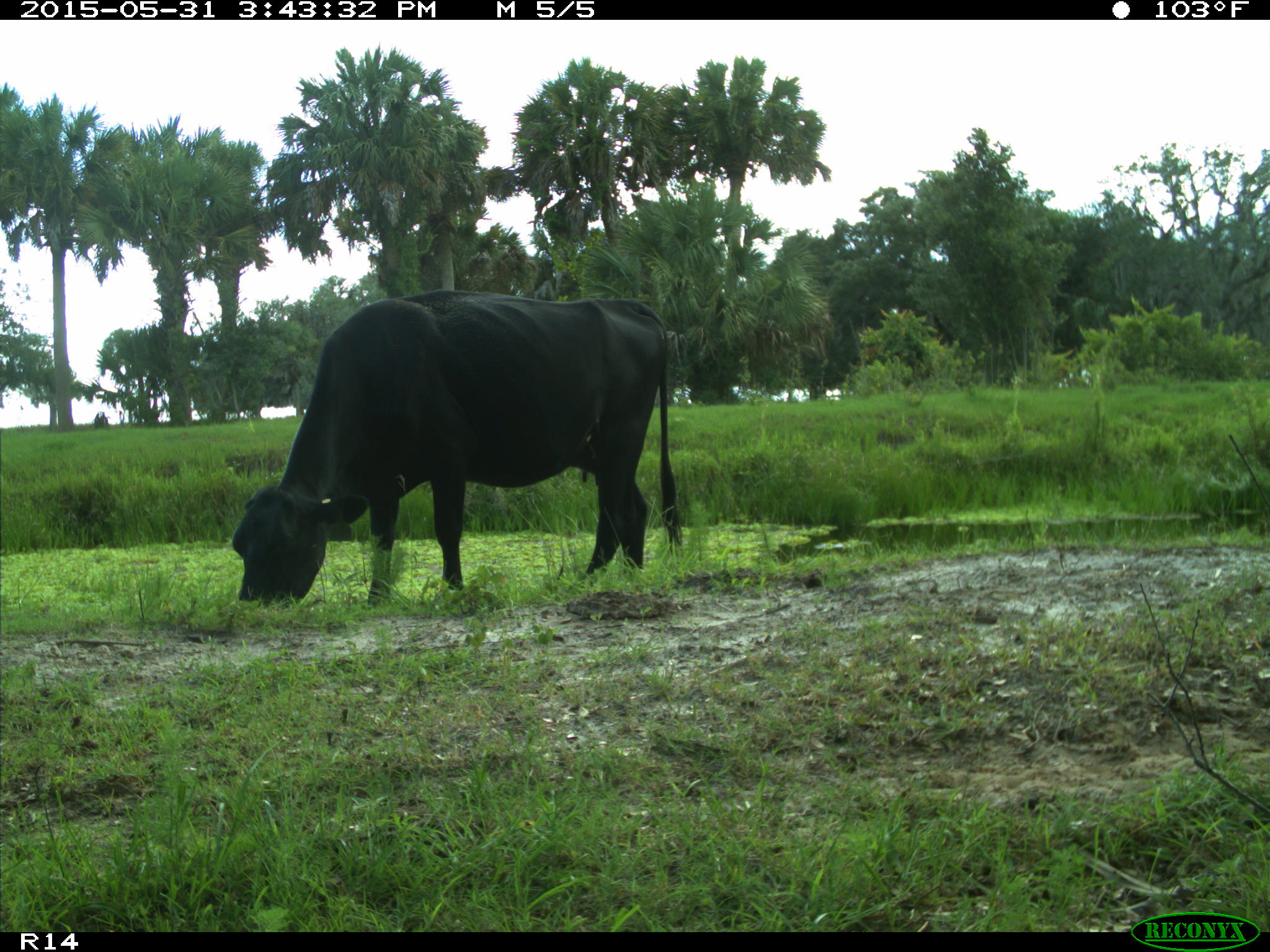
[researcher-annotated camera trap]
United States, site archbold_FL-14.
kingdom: Animalia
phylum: Chordata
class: Mammalia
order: Artiodactyla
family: Bovidae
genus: Bos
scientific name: Bos taurus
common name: domestic cow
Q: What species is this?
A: Bos taurus (domestic cow).